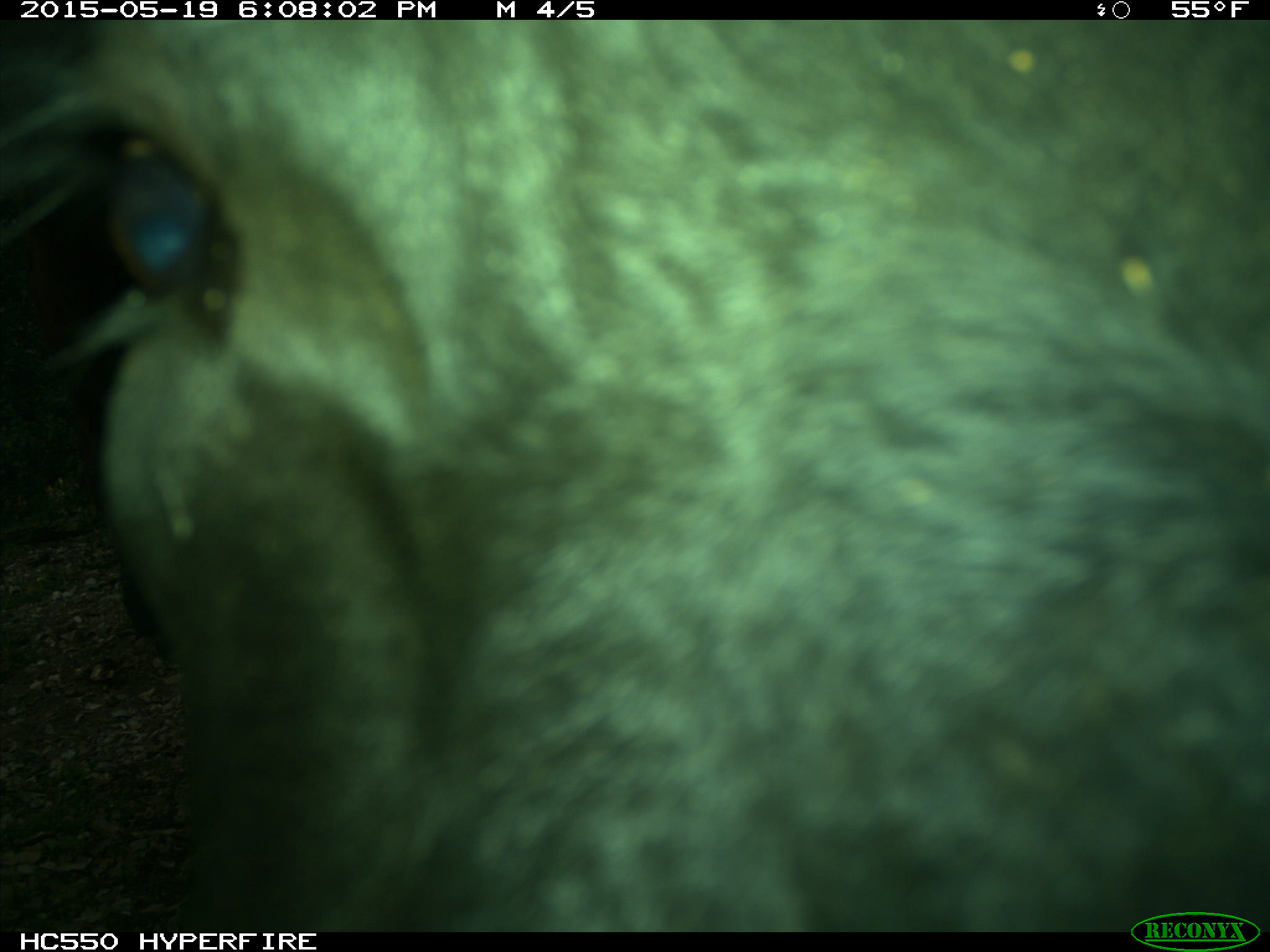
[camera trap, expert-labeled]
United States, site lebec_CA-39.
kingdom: Animalia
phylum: Chordata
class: Mammalia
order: Artiodactyla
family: Bovidae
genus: Bos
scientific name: Bos taurus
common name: domestic cow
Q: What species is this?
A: Bos taurus (domestic cow).